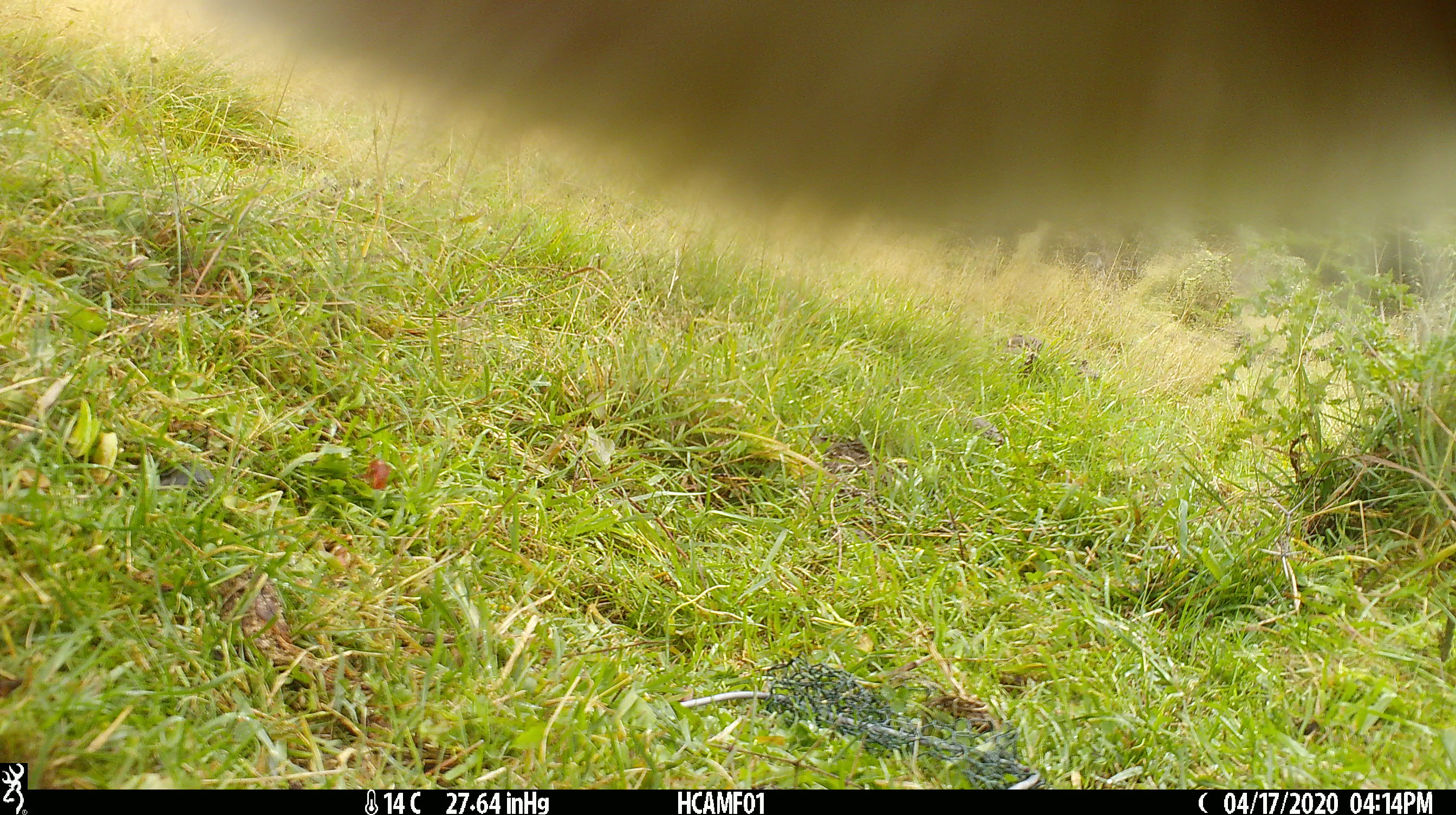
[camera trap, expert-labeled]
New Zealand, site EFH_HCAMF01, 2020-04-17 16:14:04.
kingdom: Animalia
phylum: Chordata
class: Mammalia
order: Artiodactyla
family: Bovidae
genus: Bos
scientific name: Bos taurus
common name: domestic cow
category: cow